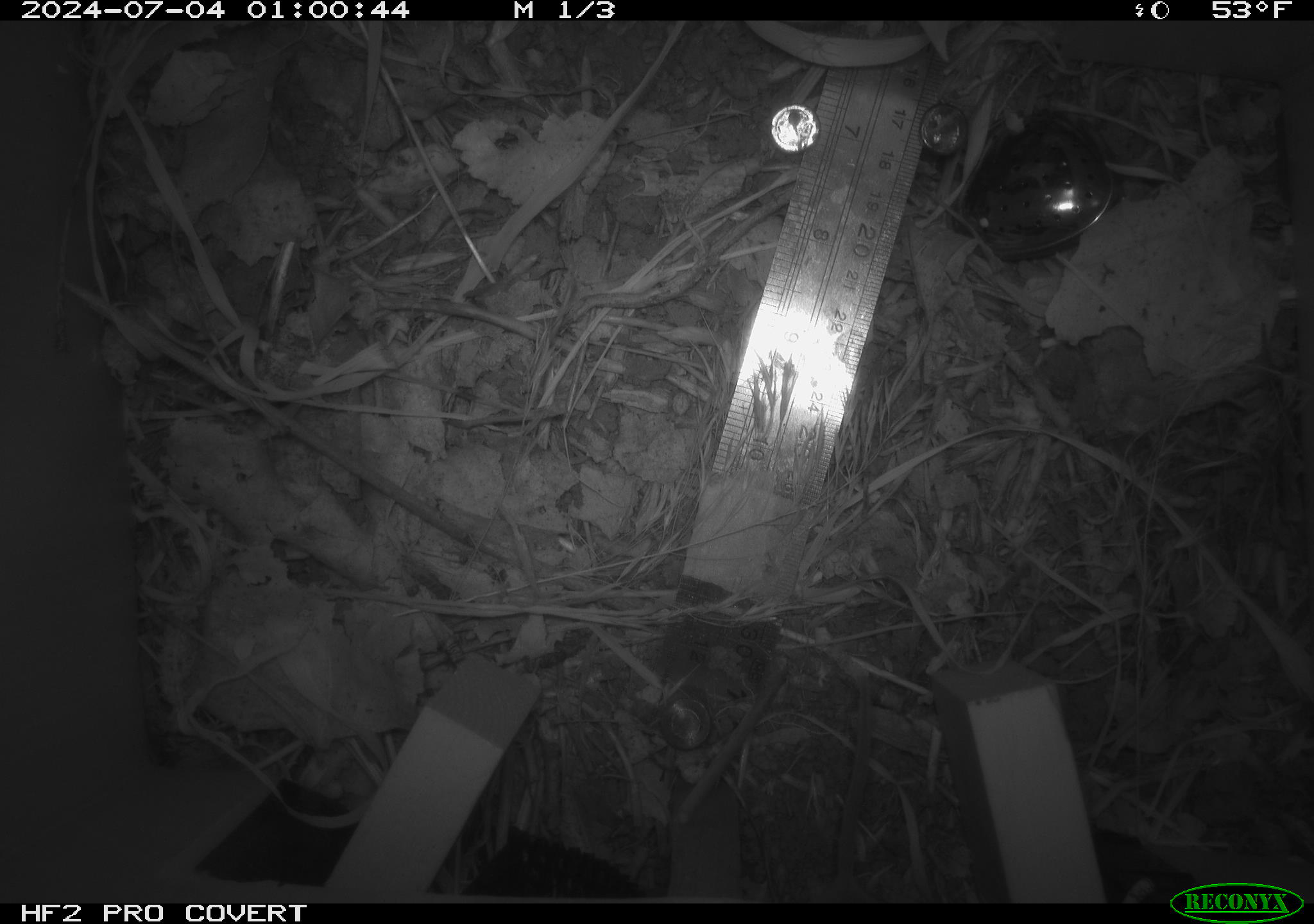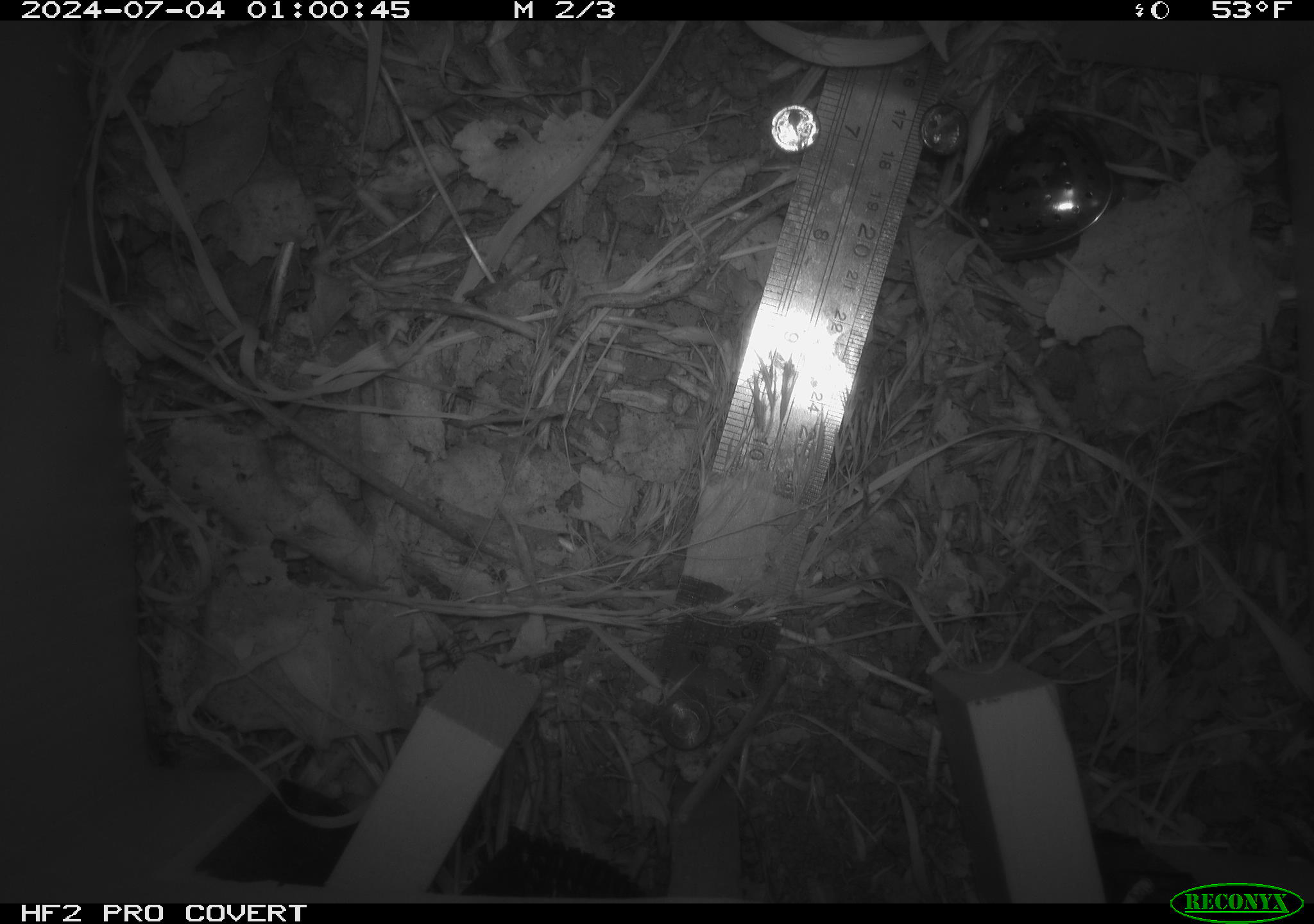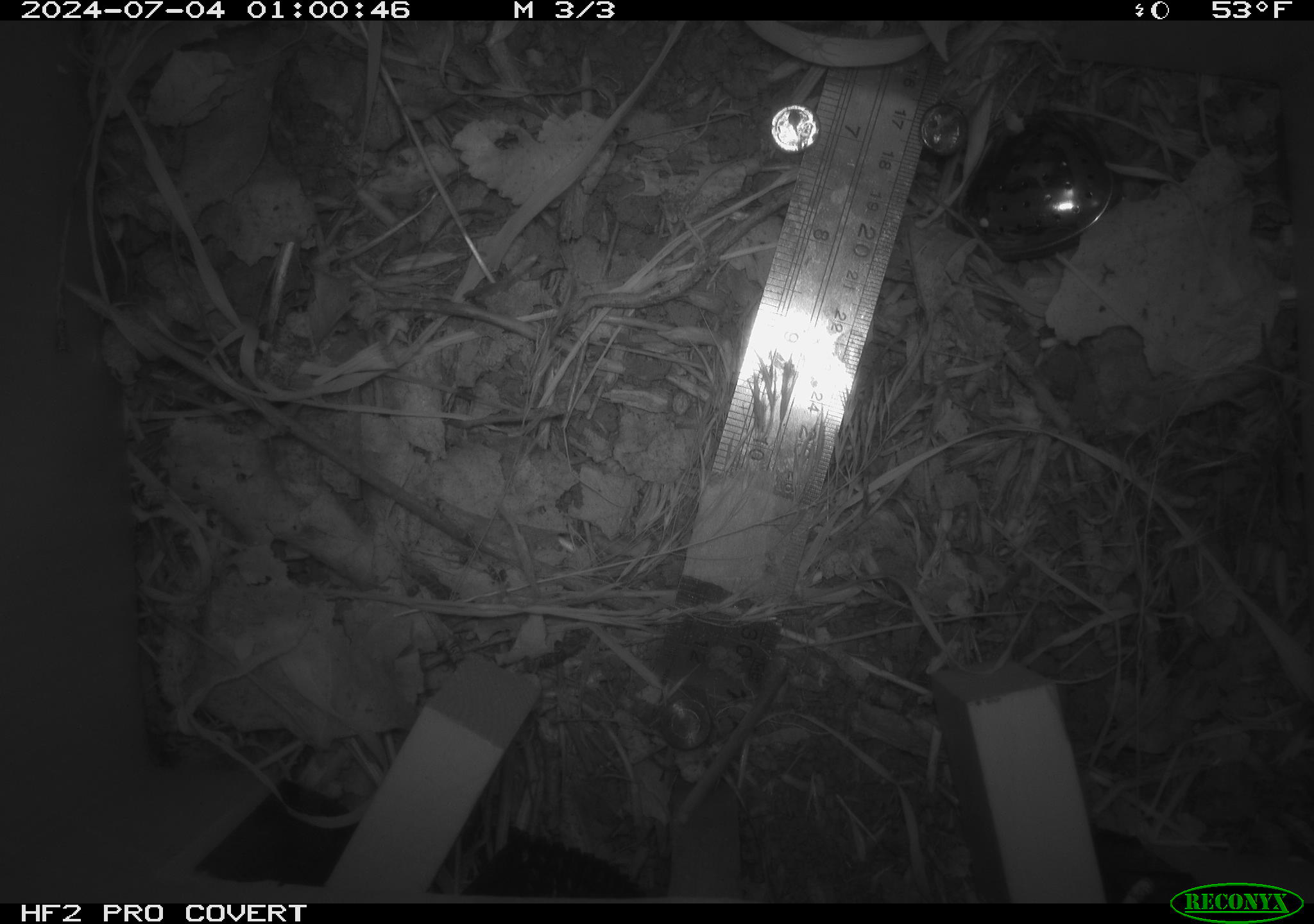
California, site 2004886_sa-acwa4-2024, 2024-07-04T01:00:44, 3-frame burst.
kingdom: Animalia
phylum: Chordata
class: Mammalia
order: Rodentia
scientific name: Rodentia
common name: mouse species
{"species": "mouse species (Rodentia)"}